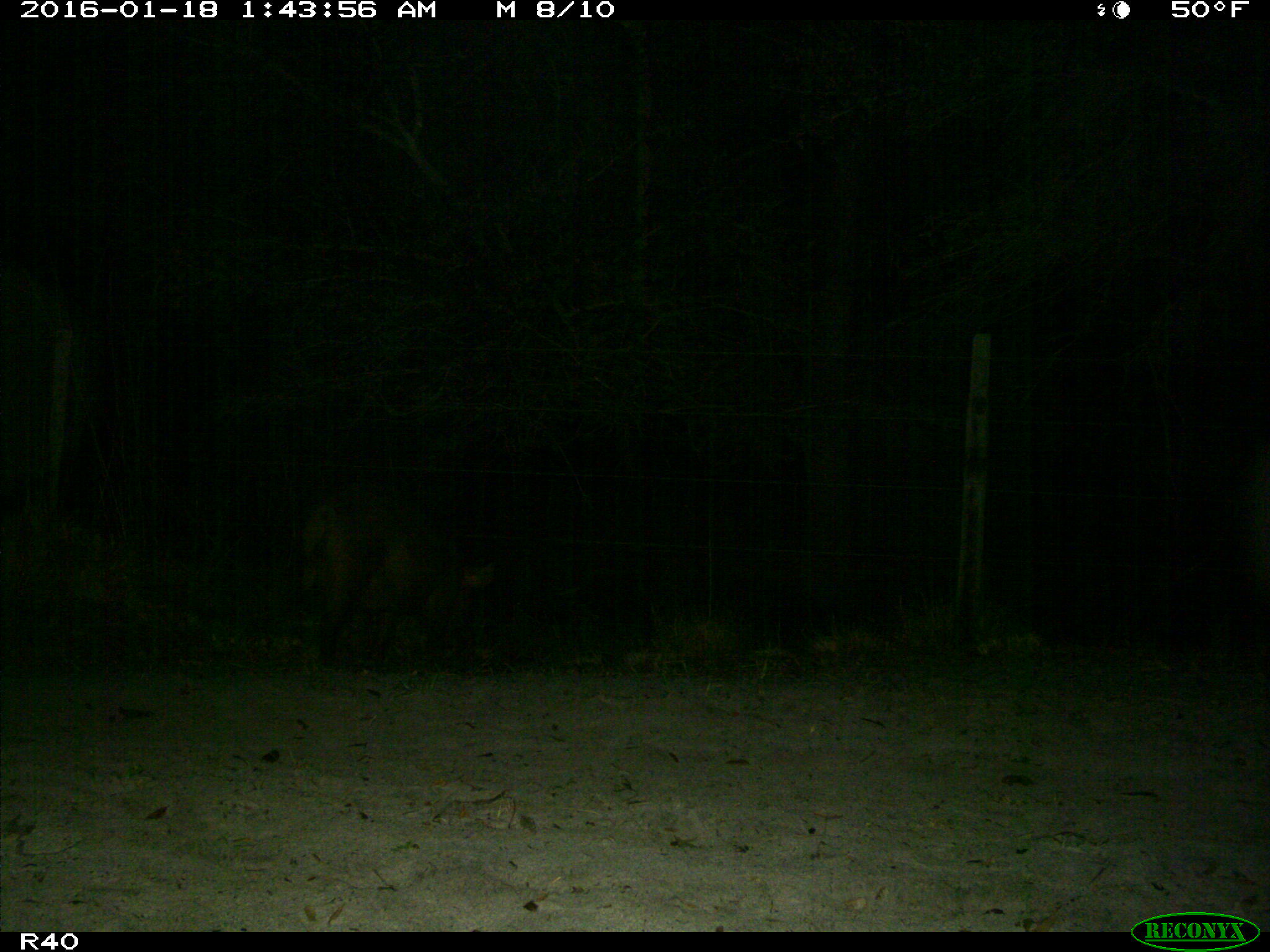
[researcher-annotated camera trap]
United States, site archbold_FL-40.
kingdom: Animalia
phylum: Chordata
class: Mammalia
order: Artiodactyla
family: Suidae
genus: Sus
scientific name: Sus scrofa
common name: wild boar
Sus scrofa (wild boar).